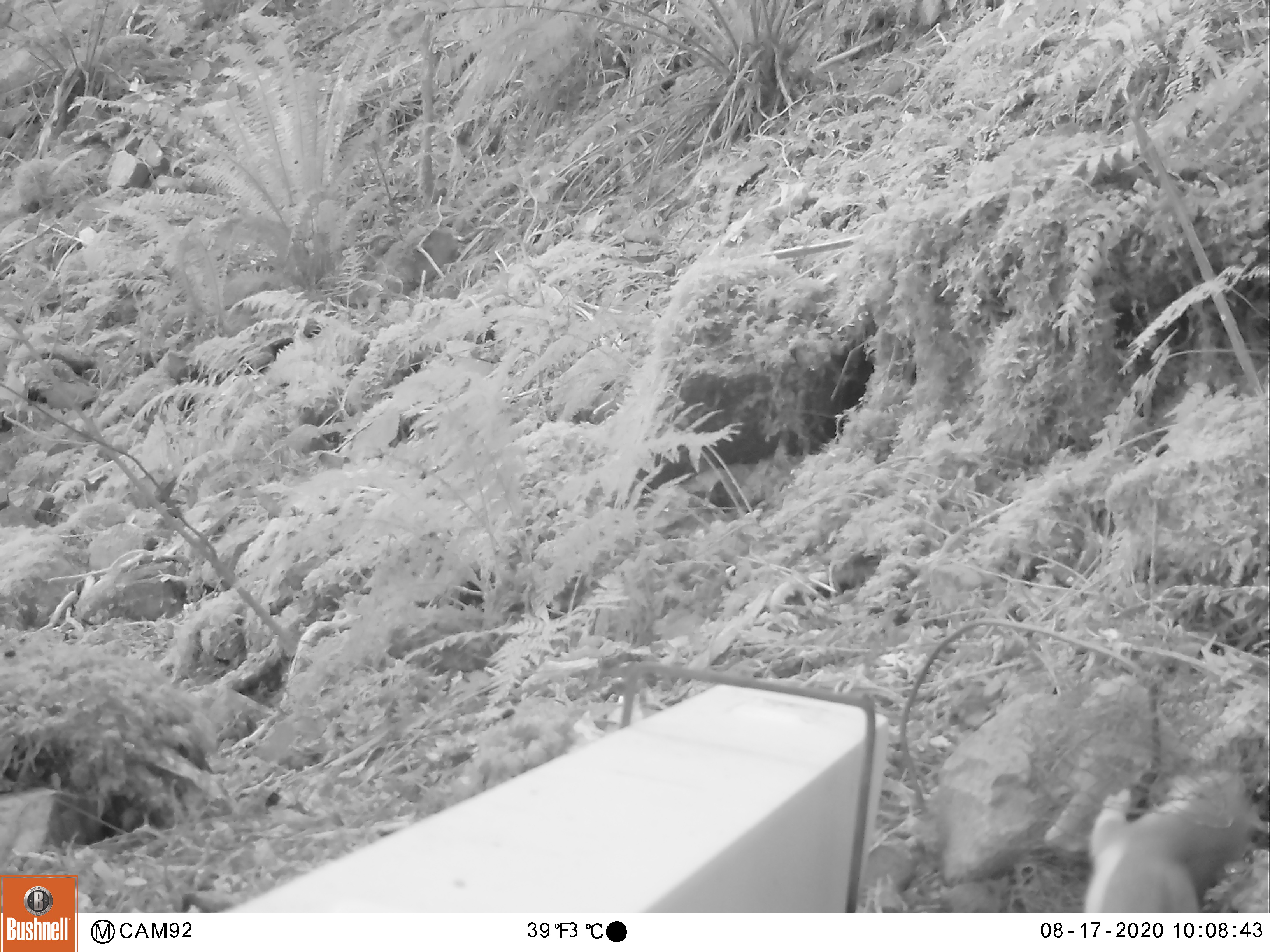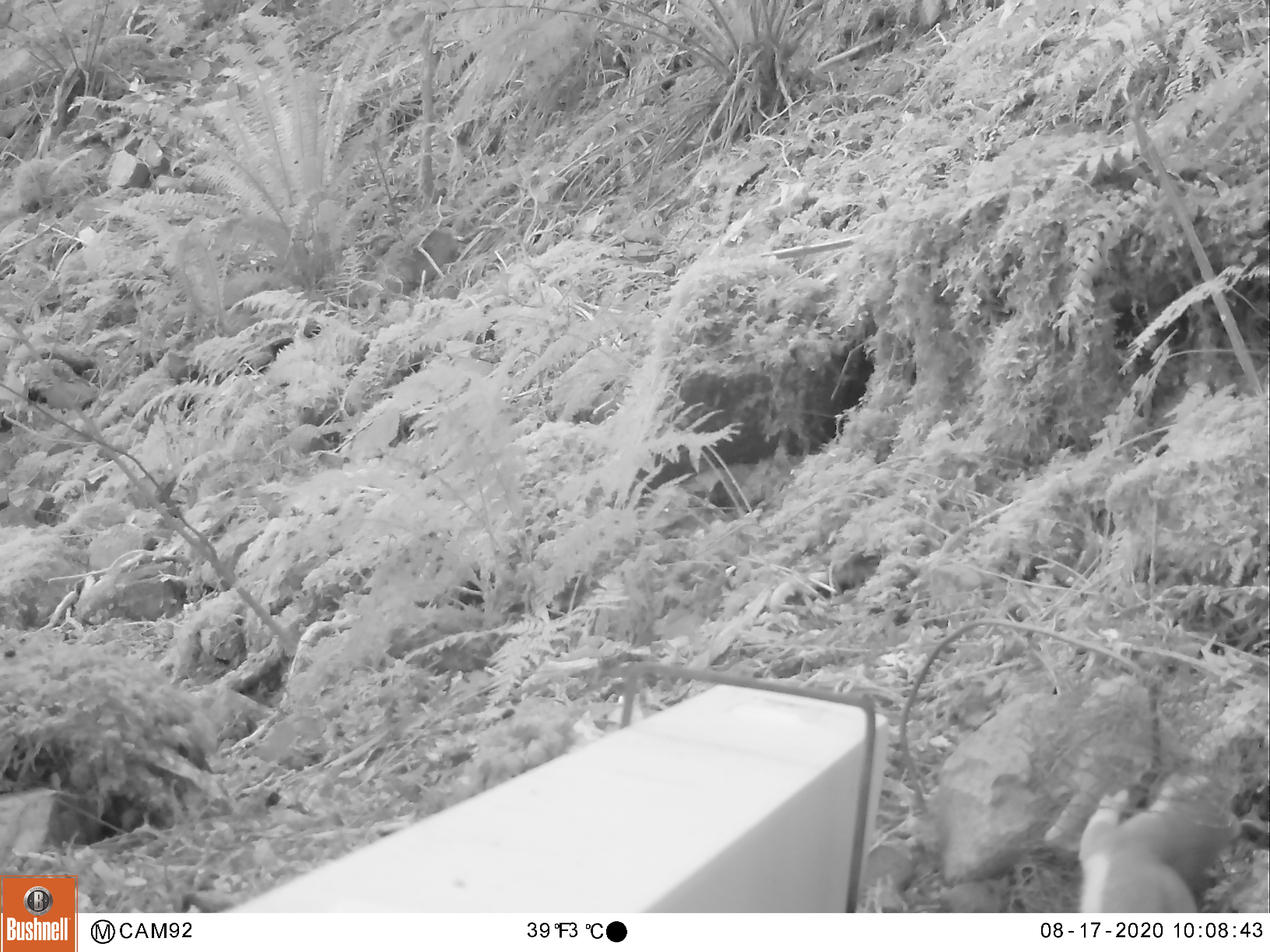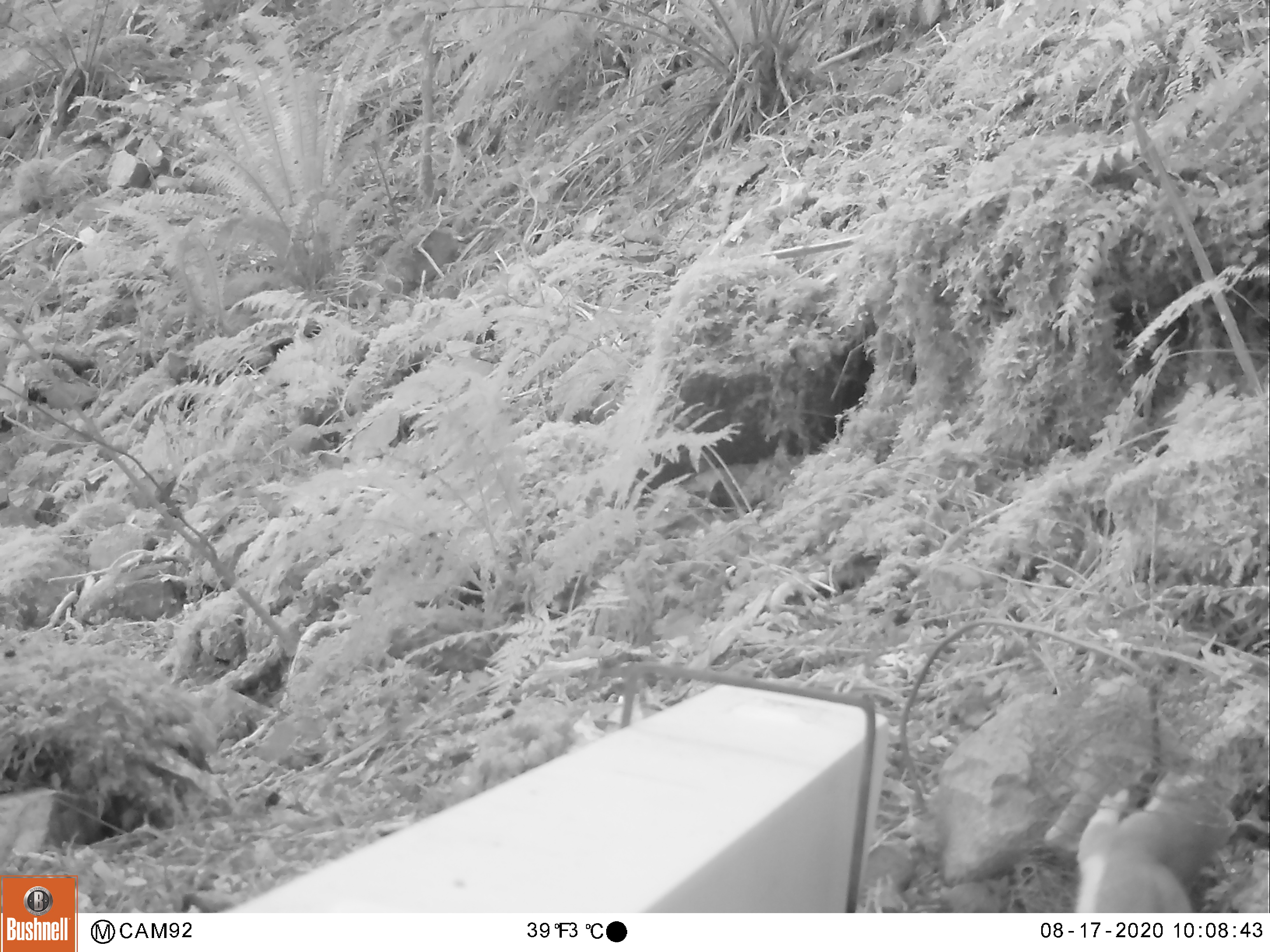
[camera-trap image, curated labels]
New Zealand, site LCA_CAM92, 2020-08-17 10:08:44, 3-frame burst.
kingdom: Animalia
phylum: Chordata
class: Mammalia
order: Carnivora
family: Mustelidae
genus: Mustela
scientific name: Mustela erminea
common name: stoat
Stoat (Mustela erminea).